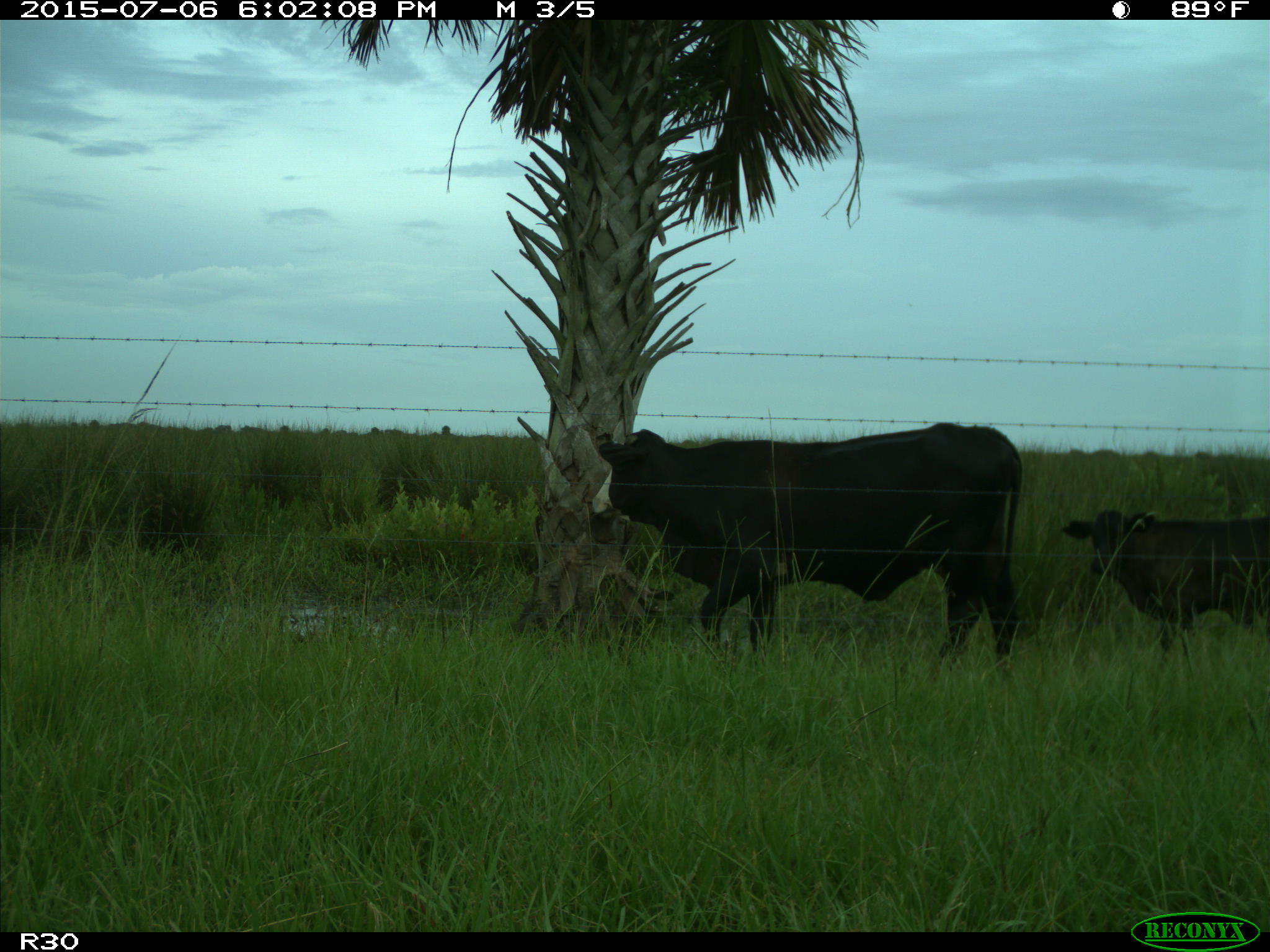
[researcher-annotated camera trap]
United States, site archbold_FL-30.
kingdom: Animalia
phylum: Chordata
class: Mammalia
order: Artiodactyla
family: Bovidae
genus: Bos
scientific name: Bos taurus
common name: domestic cow